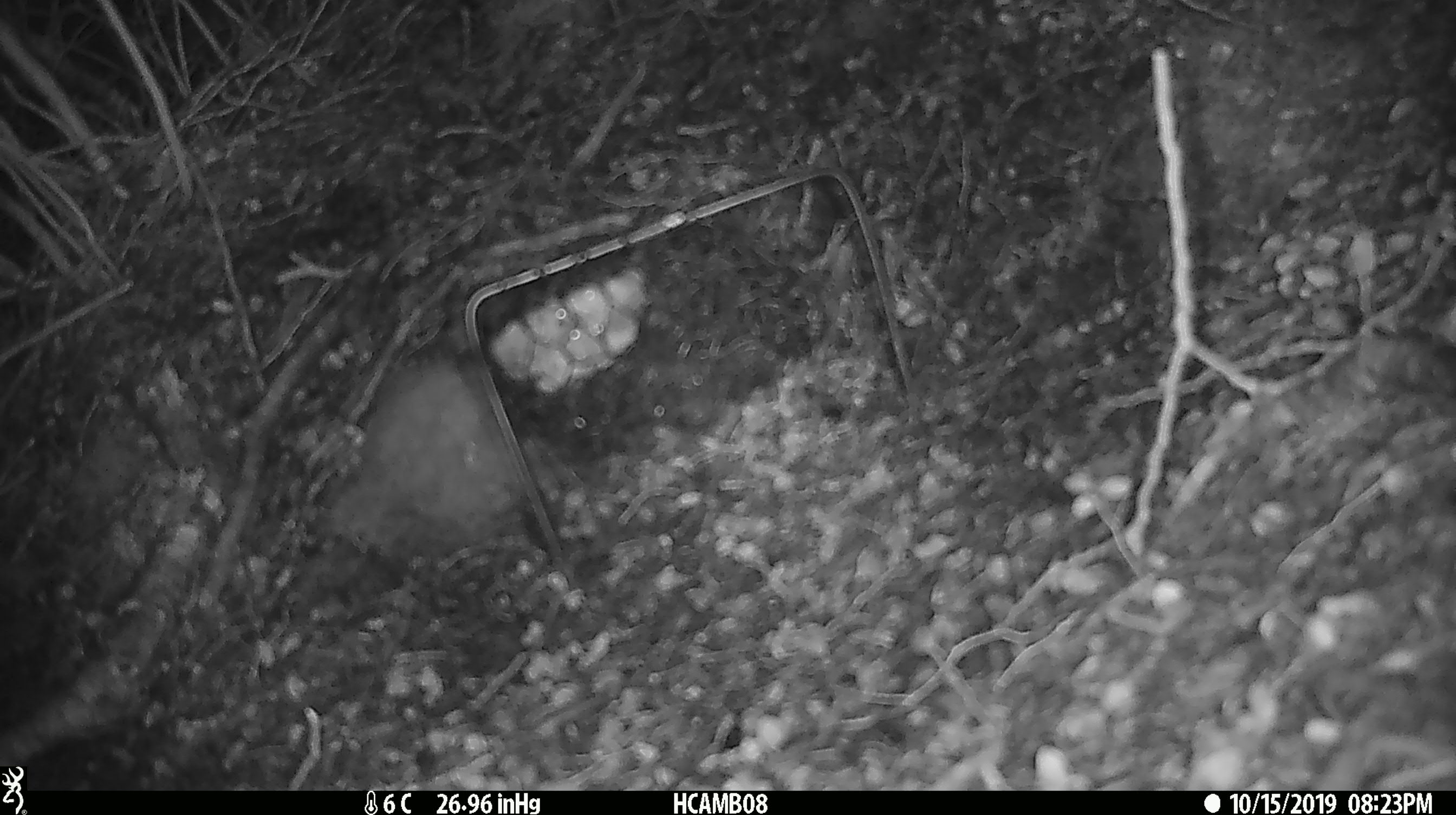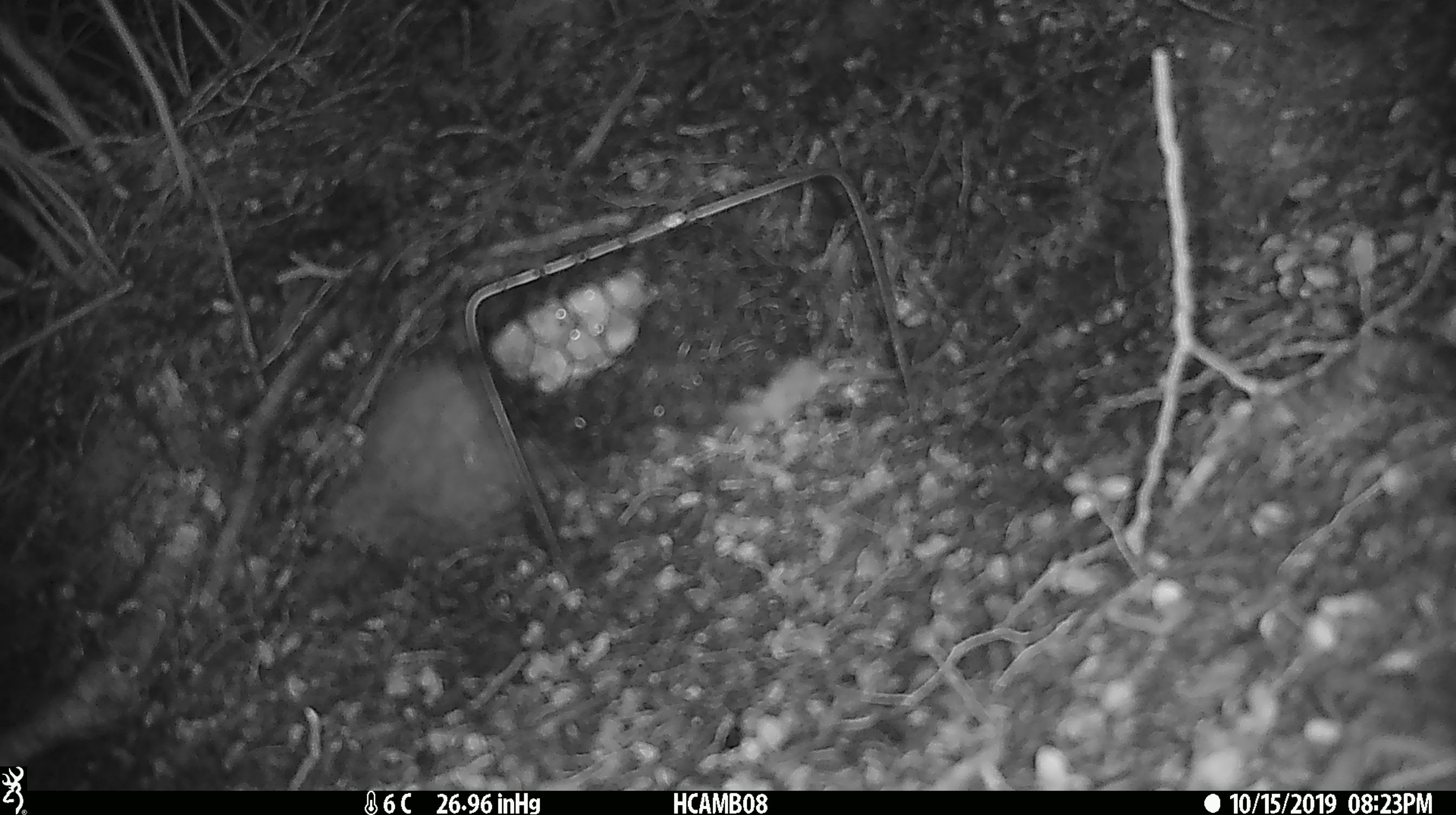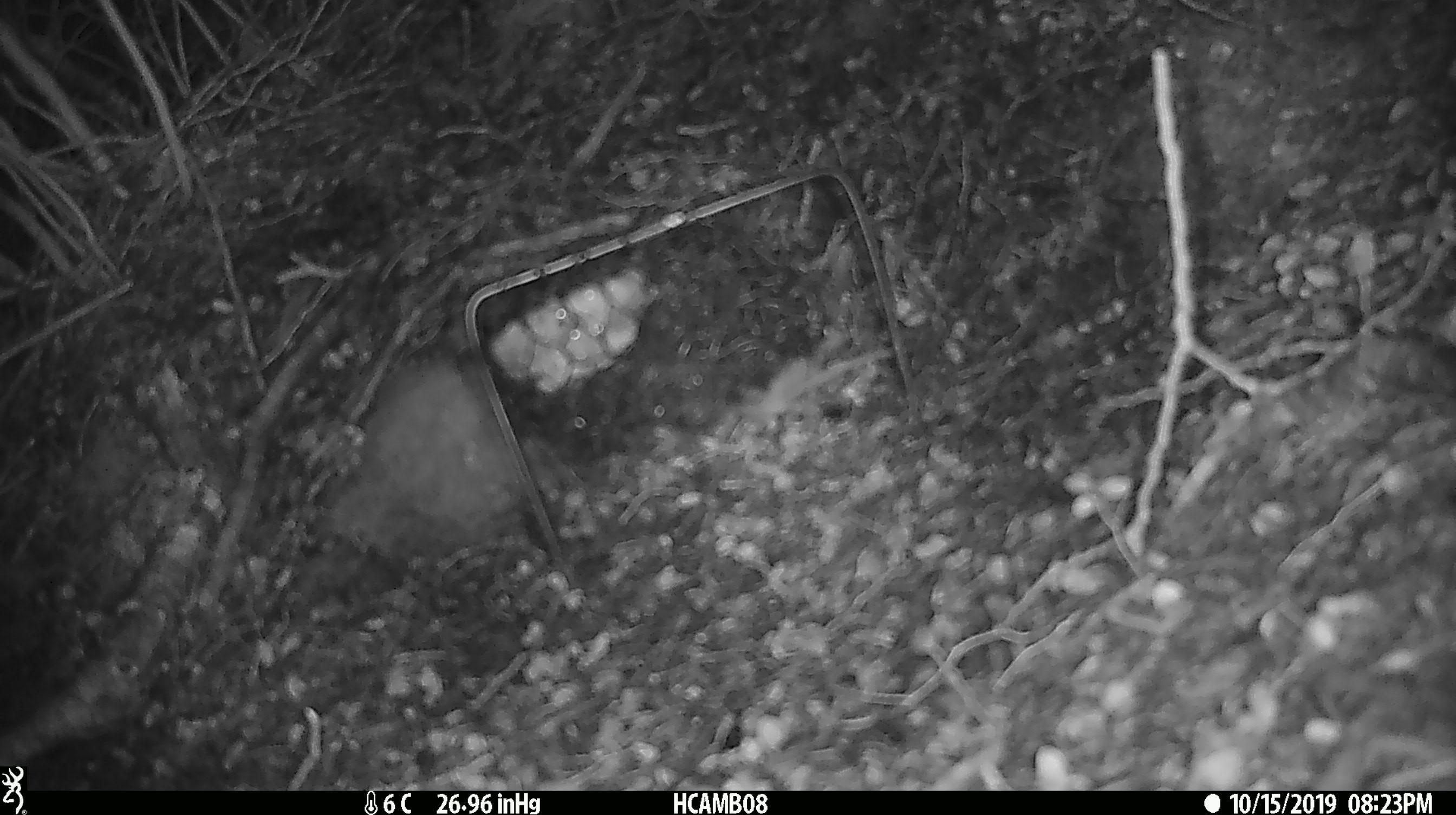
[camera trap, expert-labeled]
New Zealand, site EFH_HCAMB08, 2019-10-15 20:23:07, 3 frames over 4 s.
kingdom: Animalia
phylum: Chordata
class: Mammalia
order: Rodentia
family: Muridae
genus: Mus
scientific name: Mus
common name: mouse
Mouse (Mus).